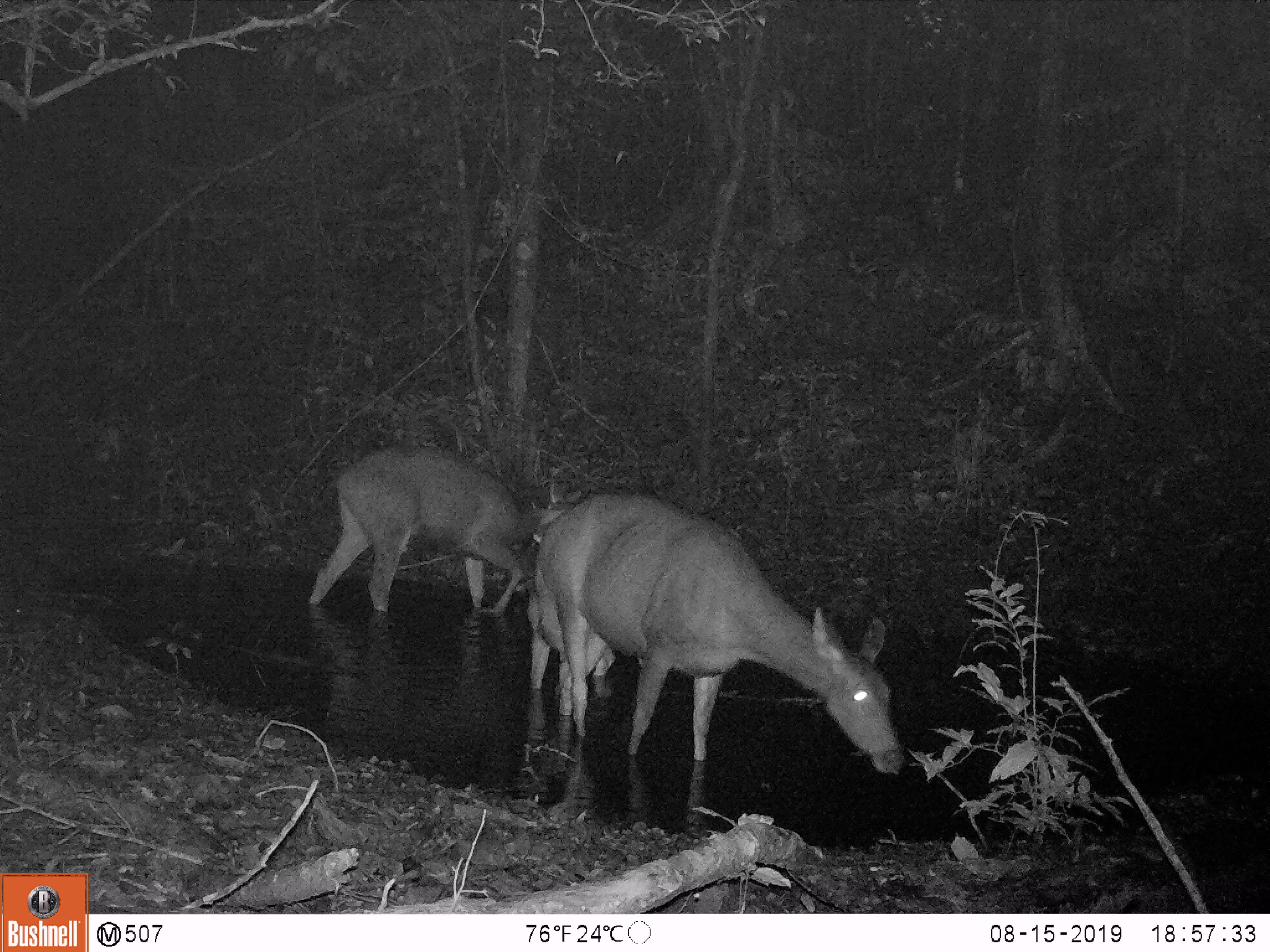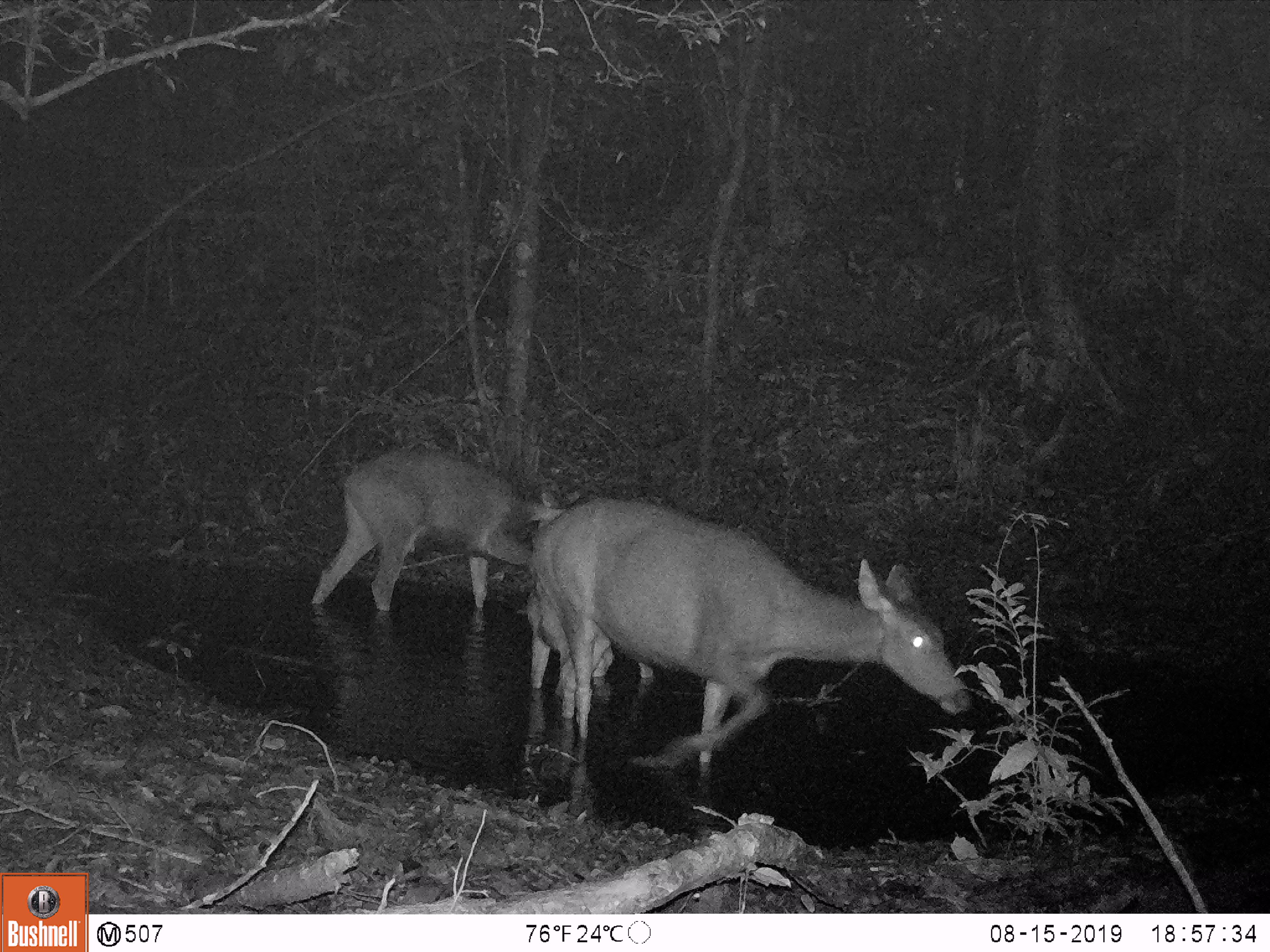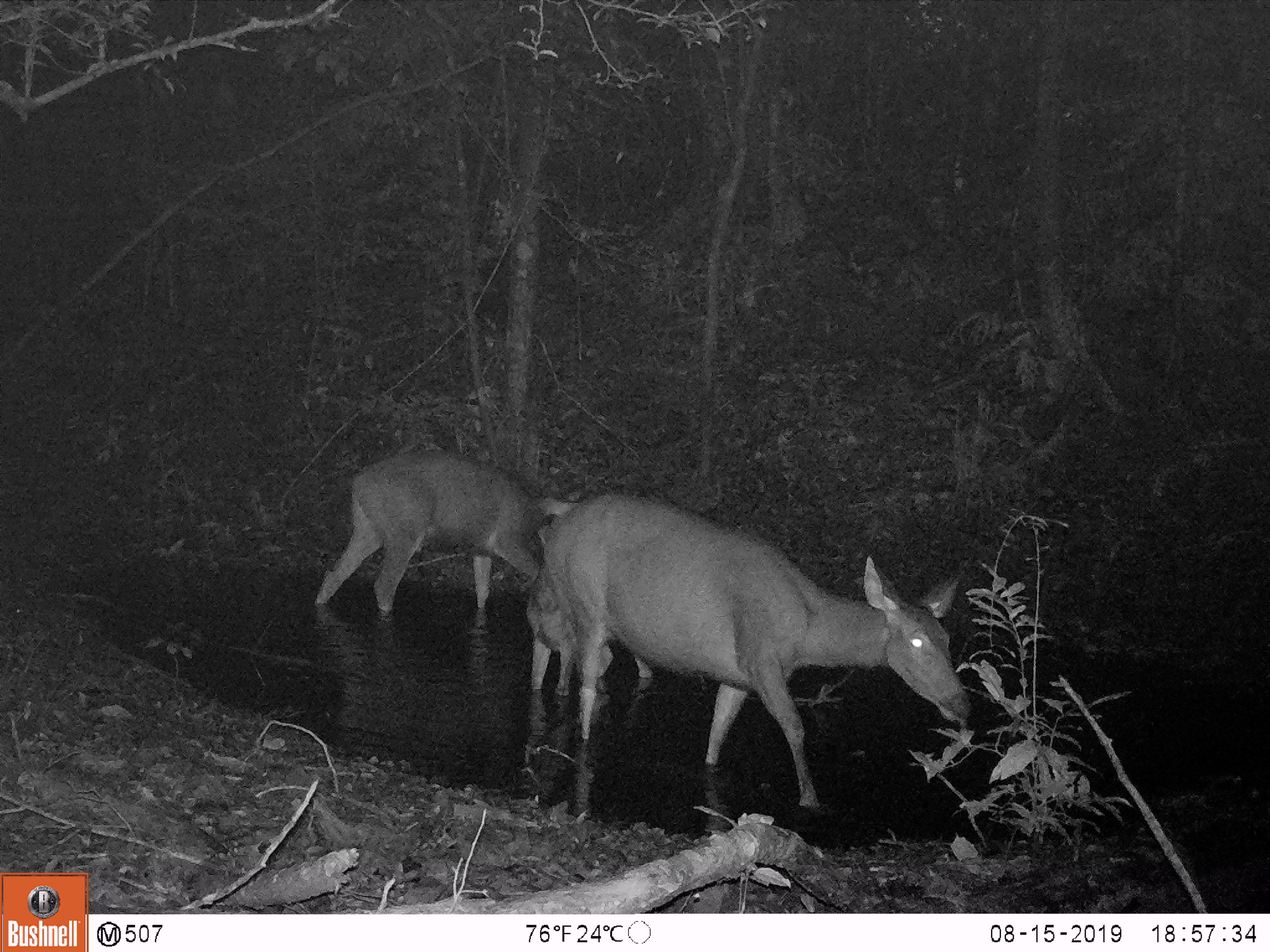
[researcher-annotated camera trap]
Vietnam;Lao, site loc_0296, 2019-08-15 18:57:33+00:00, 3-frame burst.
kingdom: Animalia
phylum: Chordata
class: Mammalia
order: Artiodactyla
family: Cervidae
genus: Rusa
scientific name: Rusa unicolor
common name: sambar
Sambar (Rusa unicolor). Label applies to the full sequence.